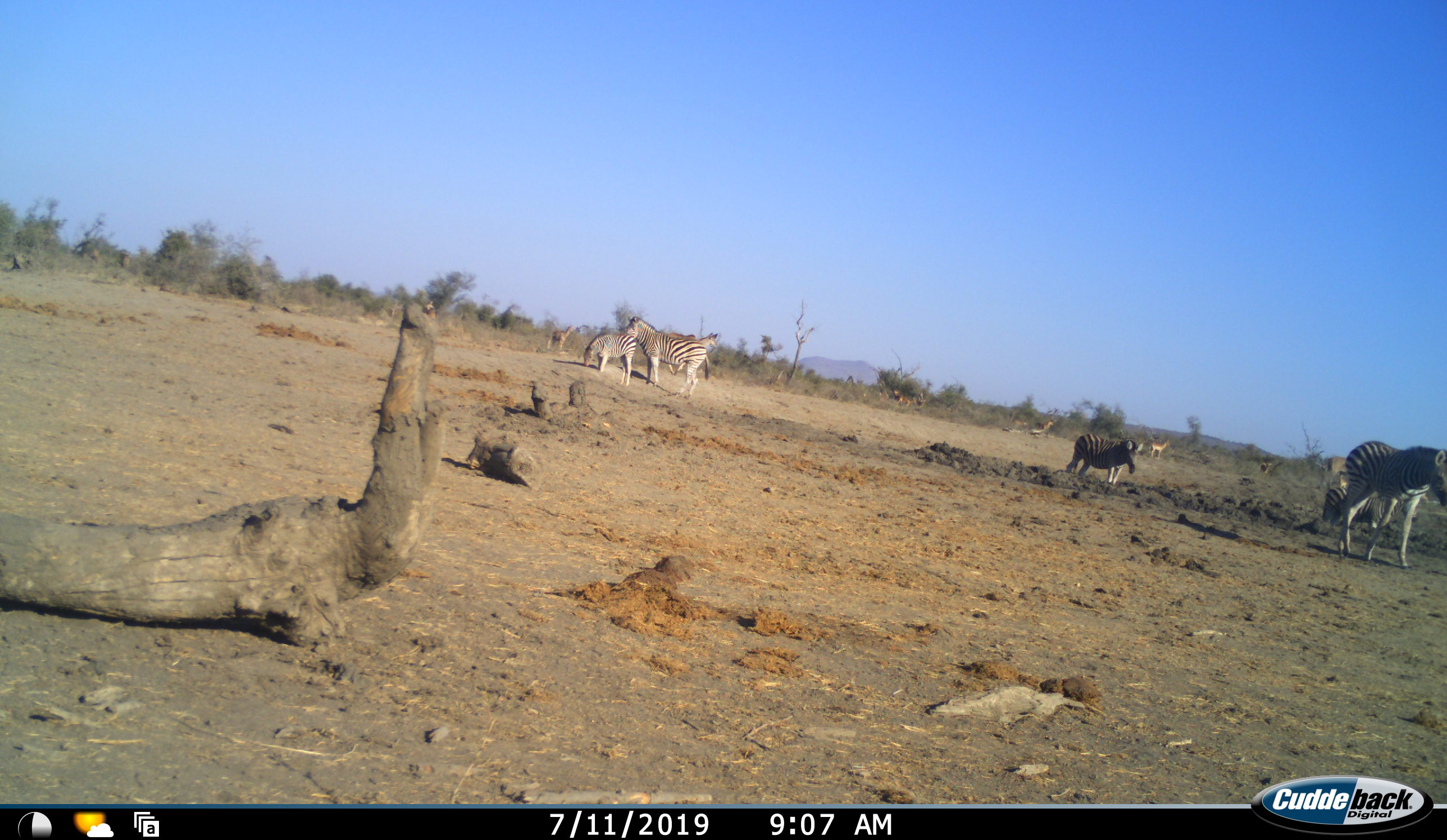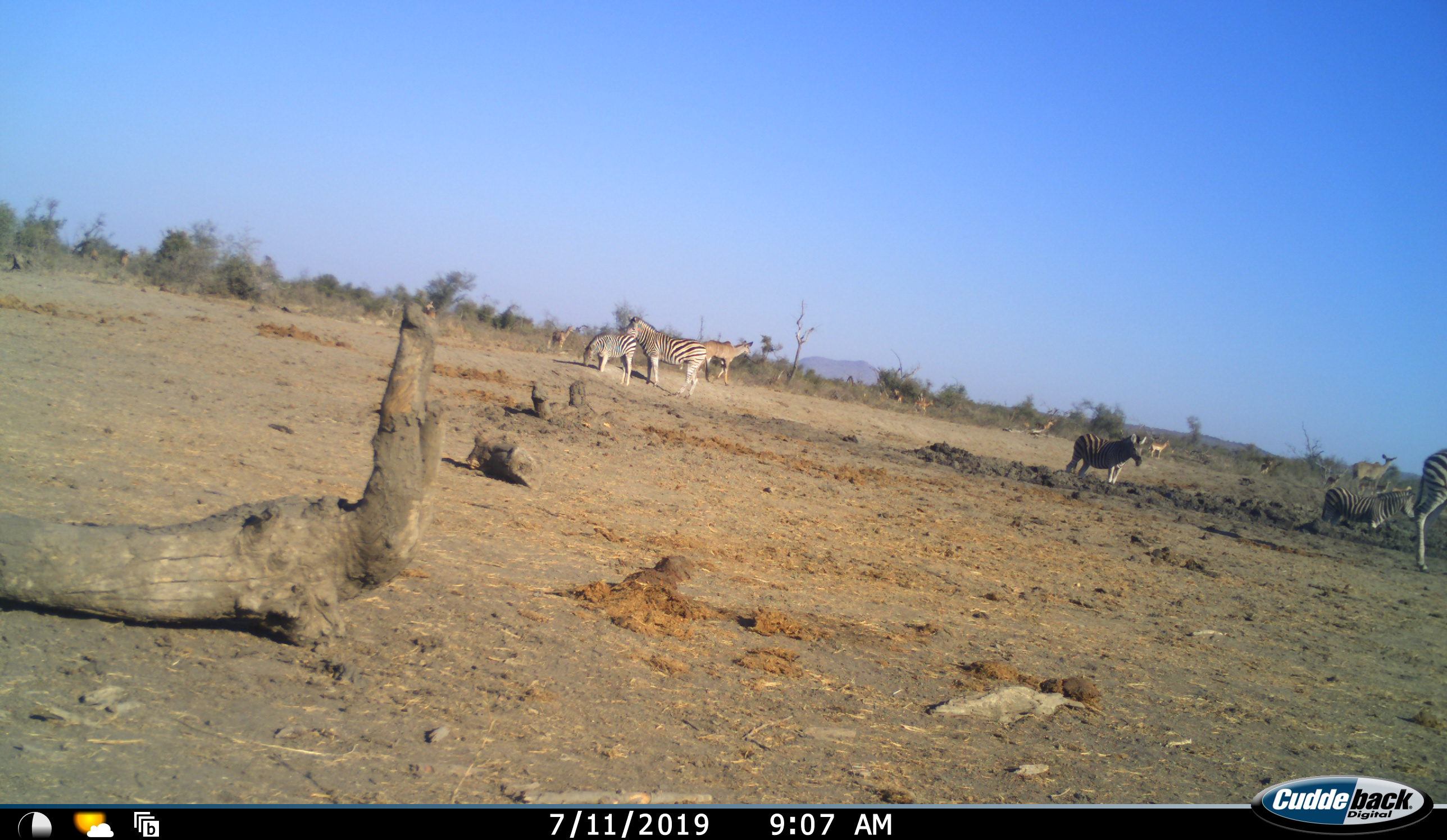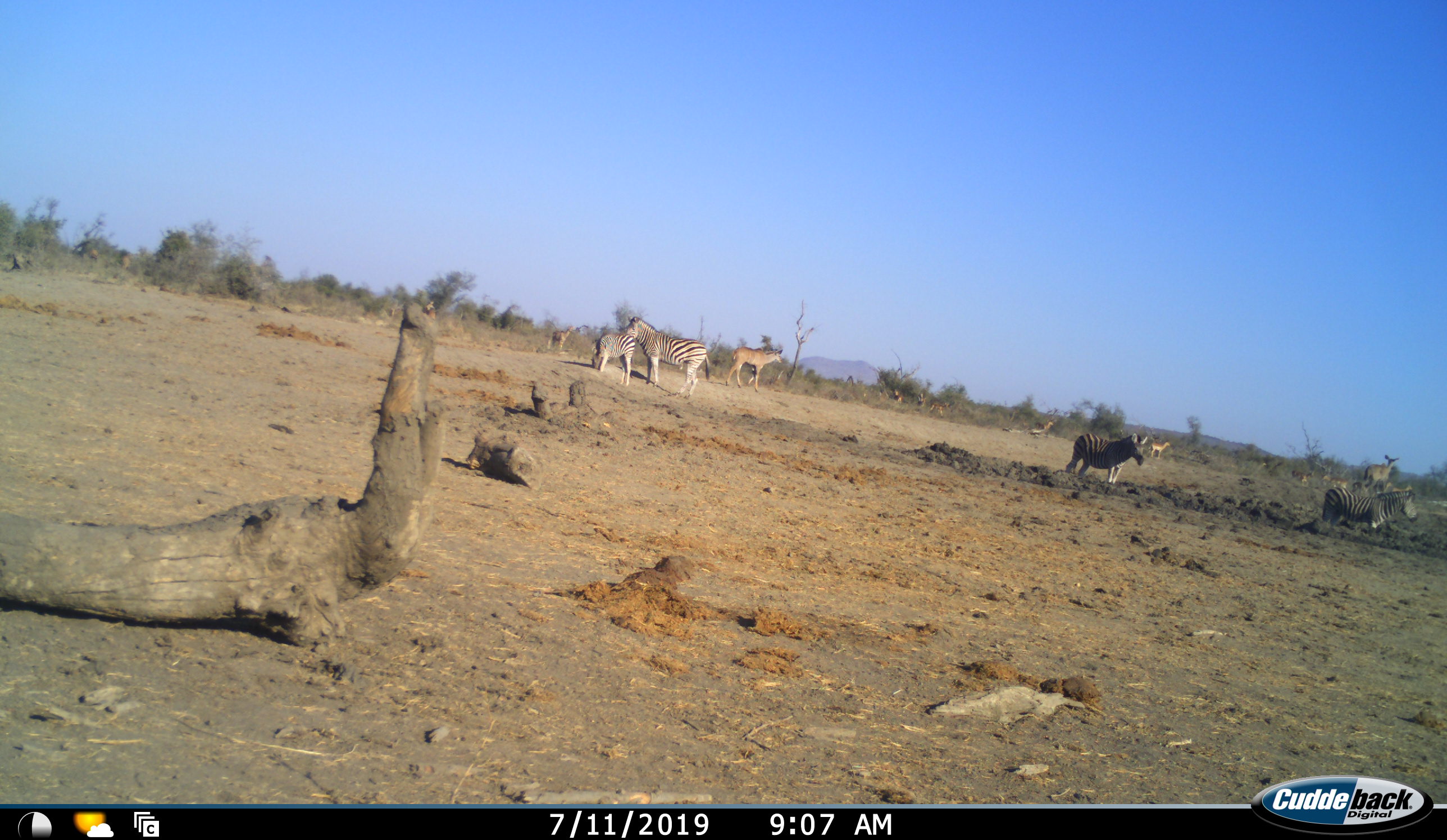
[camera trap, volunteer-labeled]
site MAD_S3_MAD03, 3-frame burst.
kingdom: Animalia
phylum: Chordata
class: Mammalia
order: Perissodactyla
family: Equidae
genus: Equus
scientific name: Equus quagga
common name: plains zebra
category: zebraplains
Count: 5.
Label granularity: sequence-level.